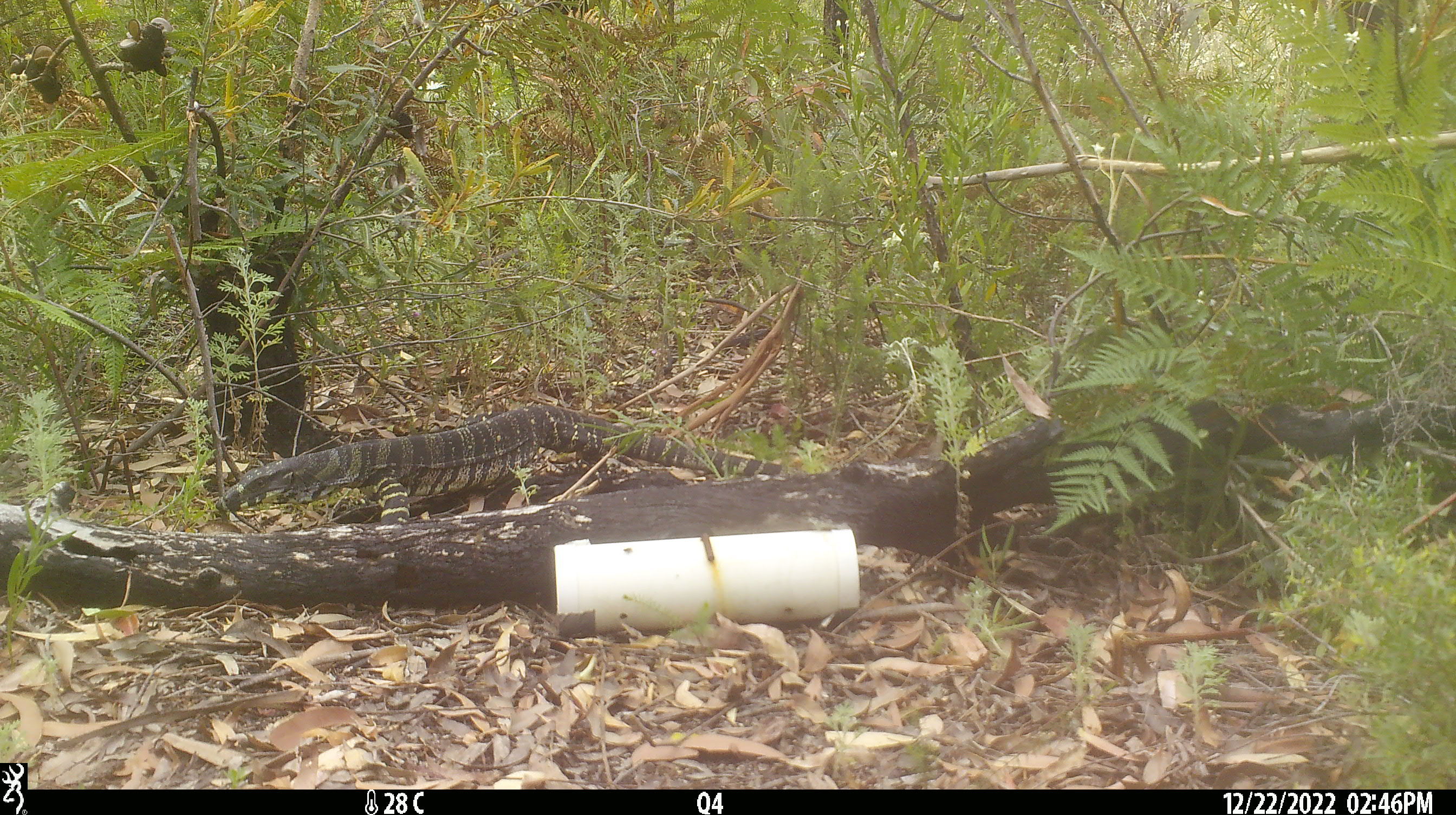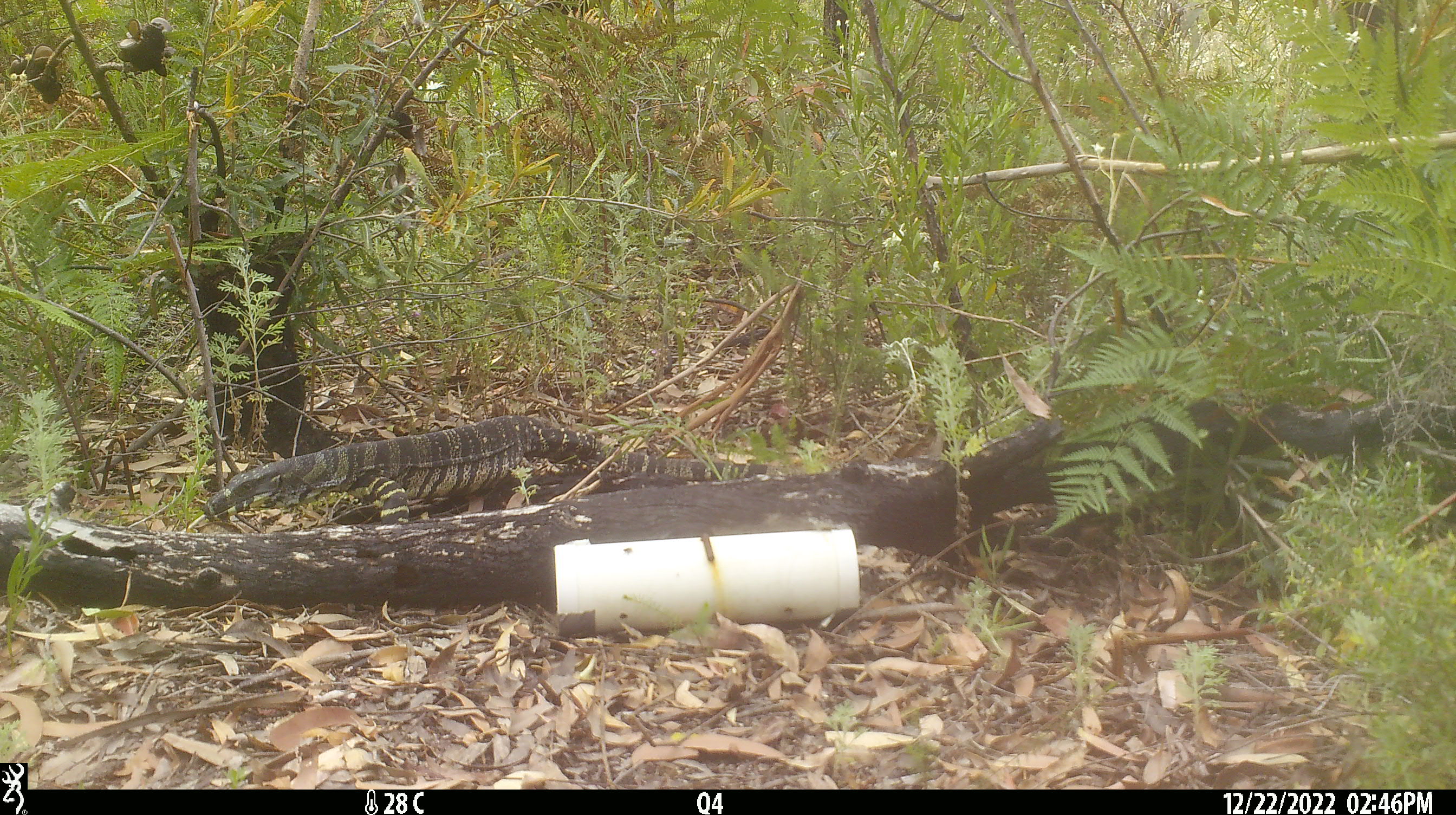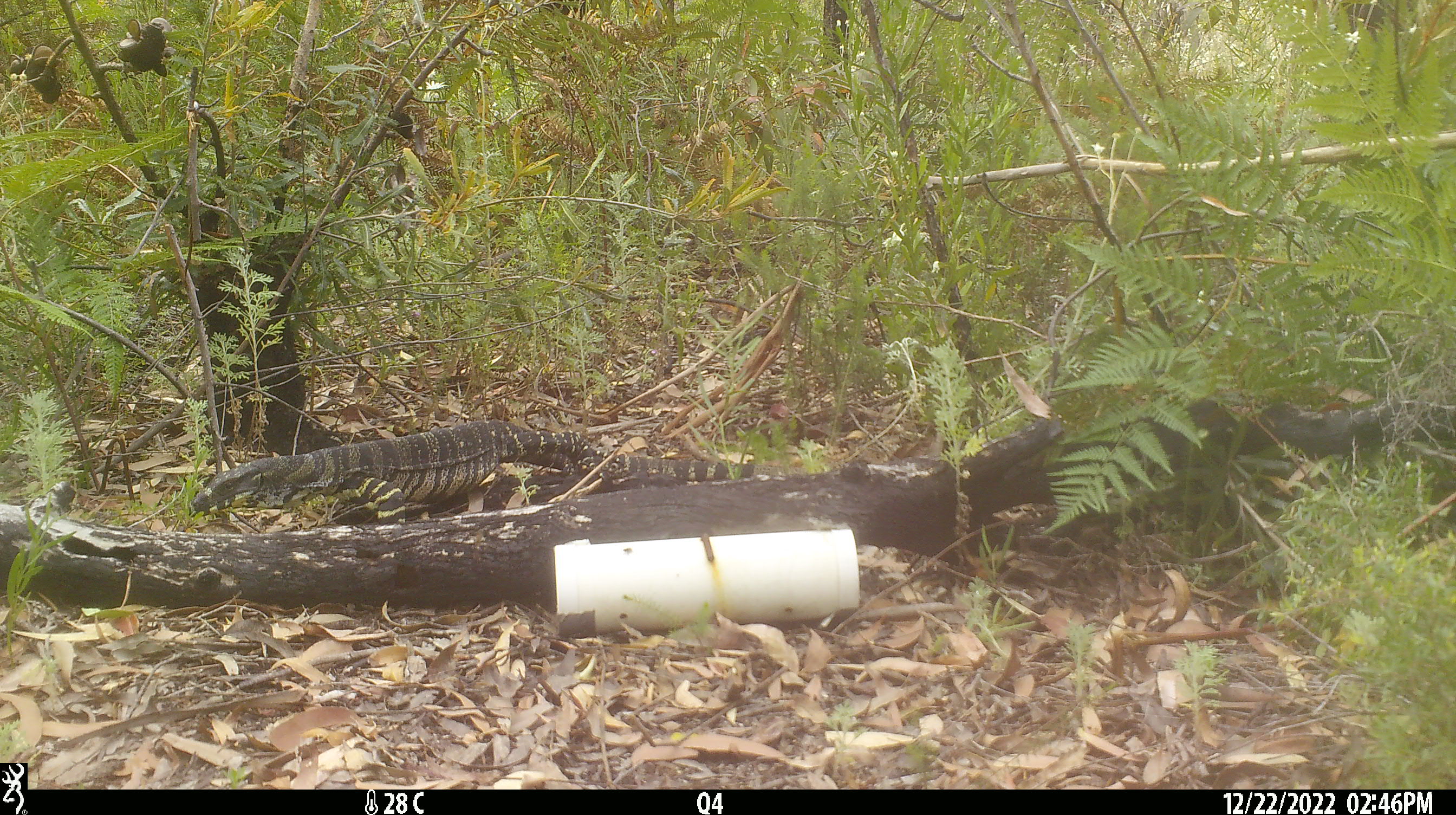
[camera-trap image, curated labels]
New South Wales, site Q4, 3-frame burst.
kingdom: Animalia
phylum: Chordata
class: Reptilia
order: Squamata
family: Varanidae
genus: Varanus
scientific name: Varanus varius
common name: lace monitor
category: goanna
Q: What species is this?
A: Goanna (lace monitor) (Varanus varius).